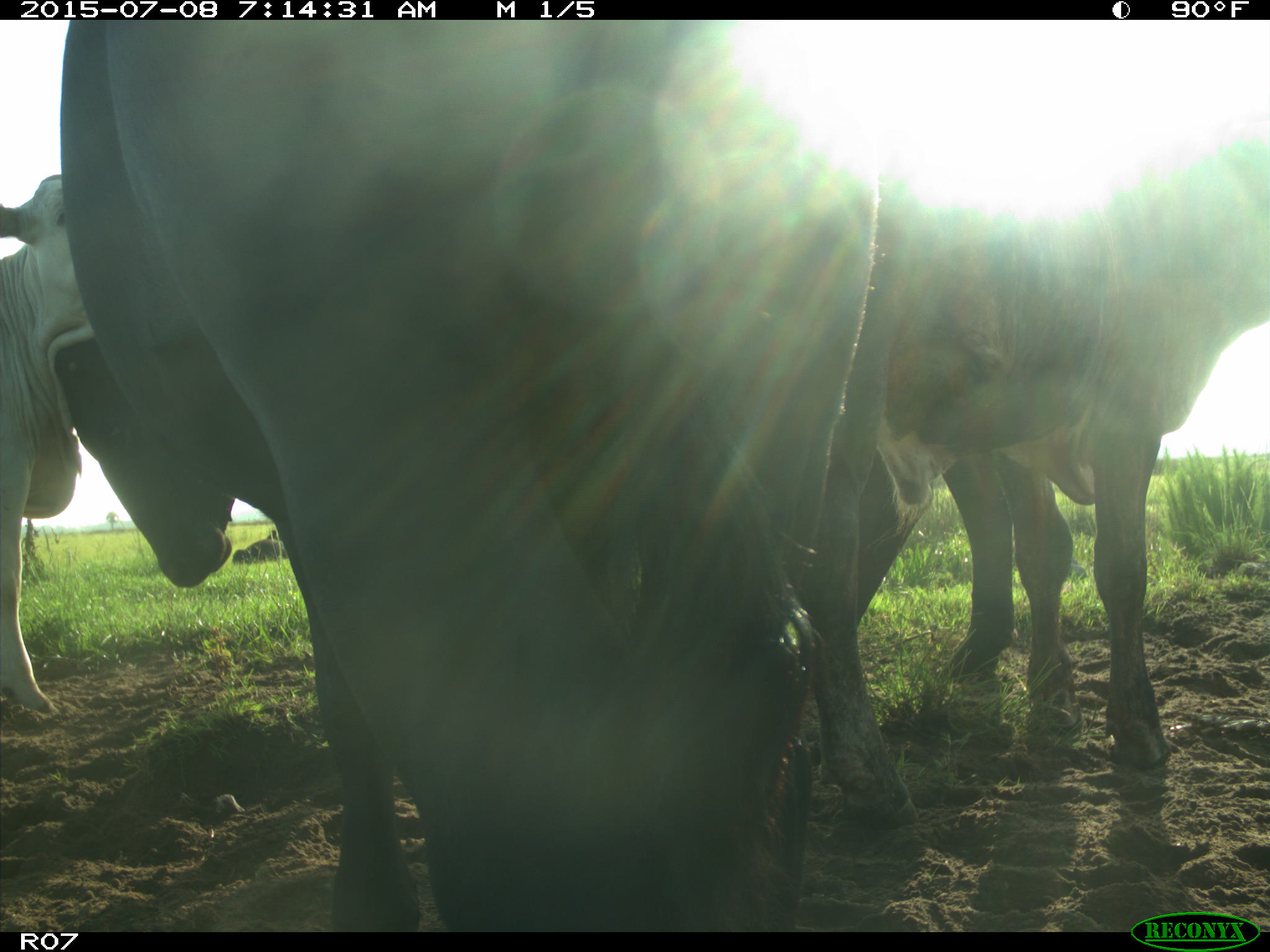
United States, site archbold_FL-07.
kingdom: Animalia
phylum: Chordata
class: Mammalia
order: Artiodactyla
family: Bovidae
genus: Bos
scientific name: Bos taurus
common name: domestic cow